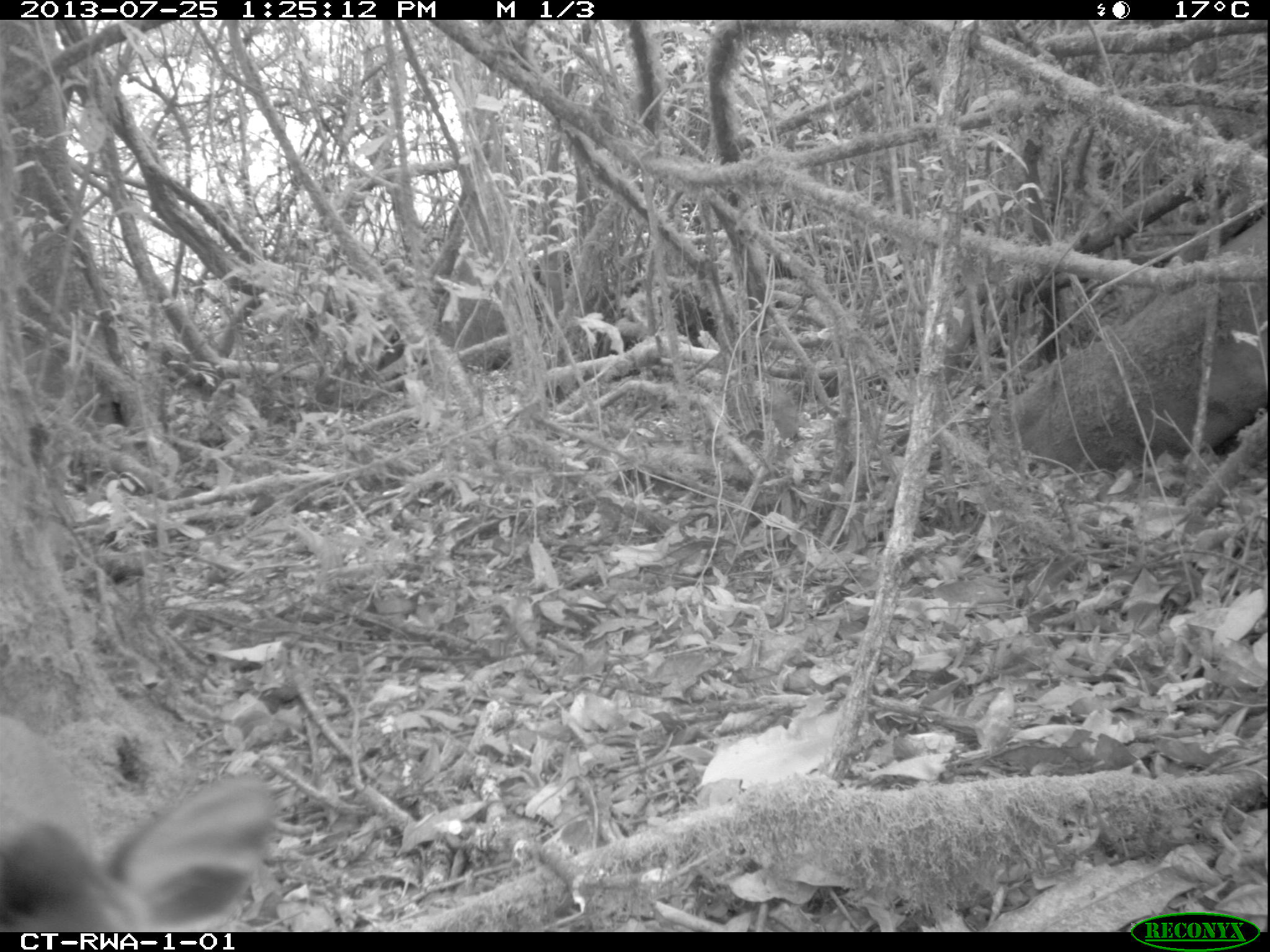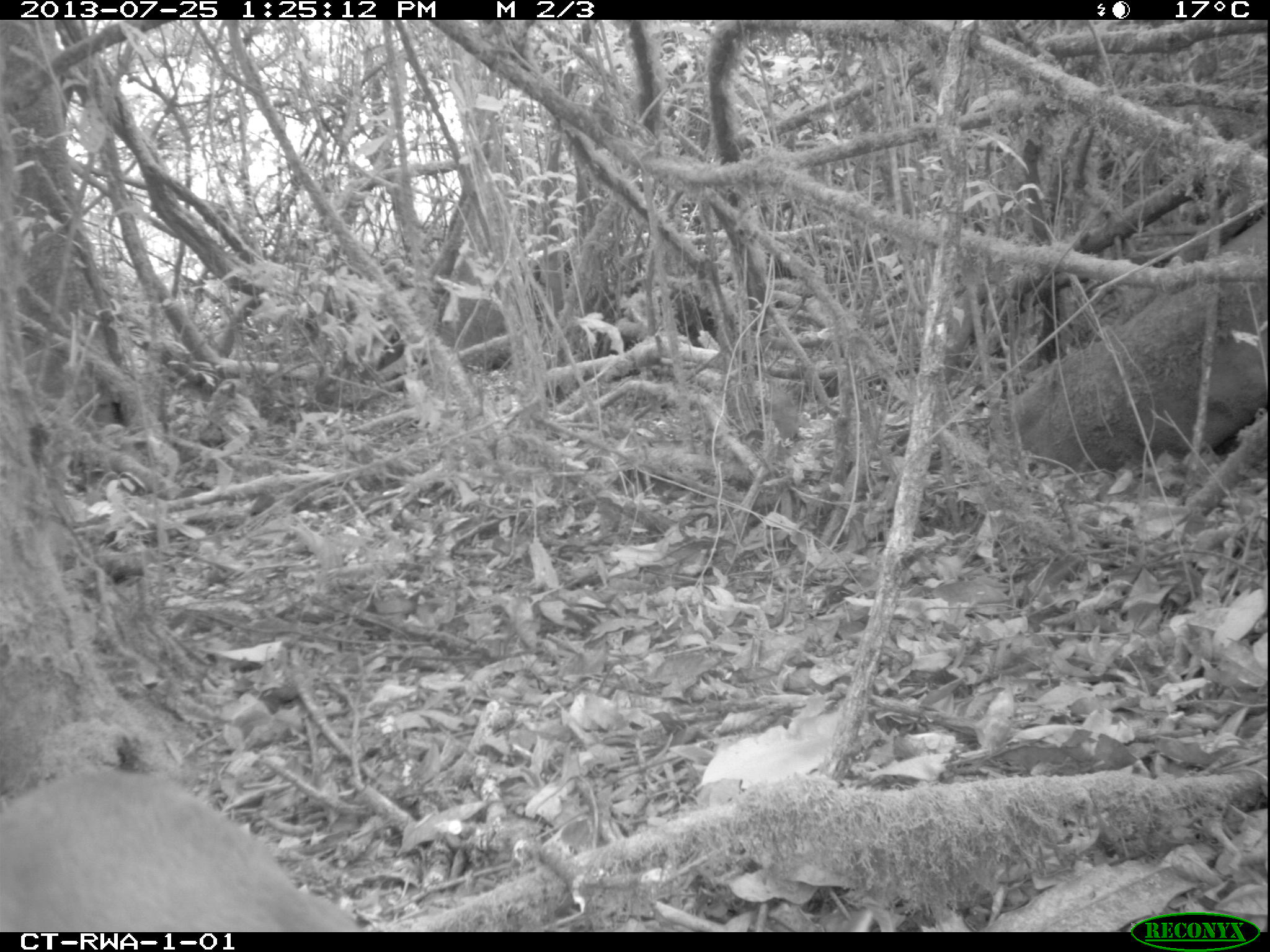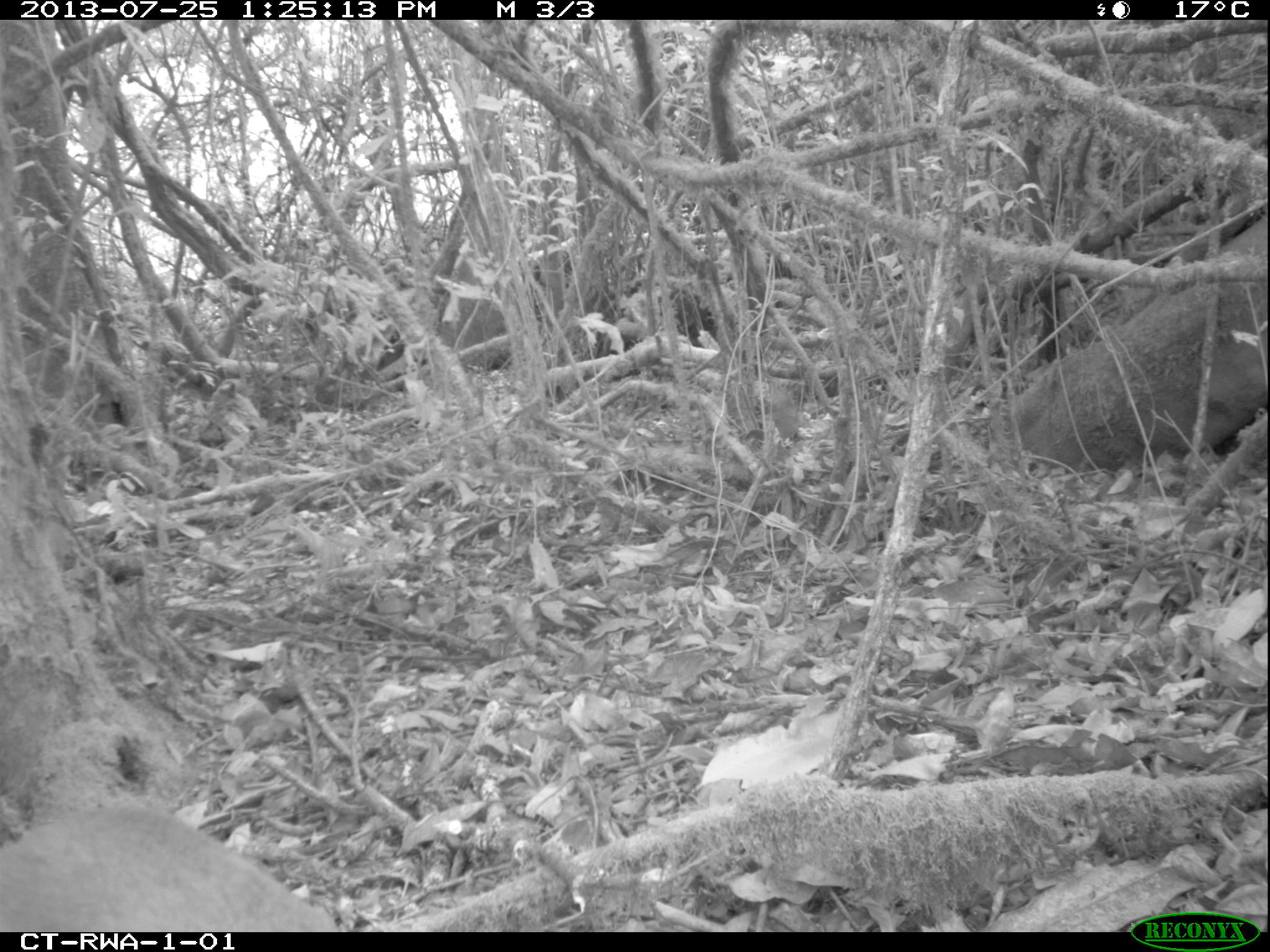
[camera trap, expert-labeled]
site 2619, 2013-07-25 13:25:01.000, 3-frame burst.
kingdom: Animalia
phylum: Chordata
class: Mammalia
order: Artiodactyla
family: Bovidae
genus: Cephalophus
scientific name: Cephalophus nigrifrons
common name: black-fronted duiker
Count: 1.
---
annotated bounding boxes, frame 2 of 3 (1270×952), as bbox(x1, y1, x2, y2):
cephalophus nigrifrons: bbox(0, 766, 363, 932)